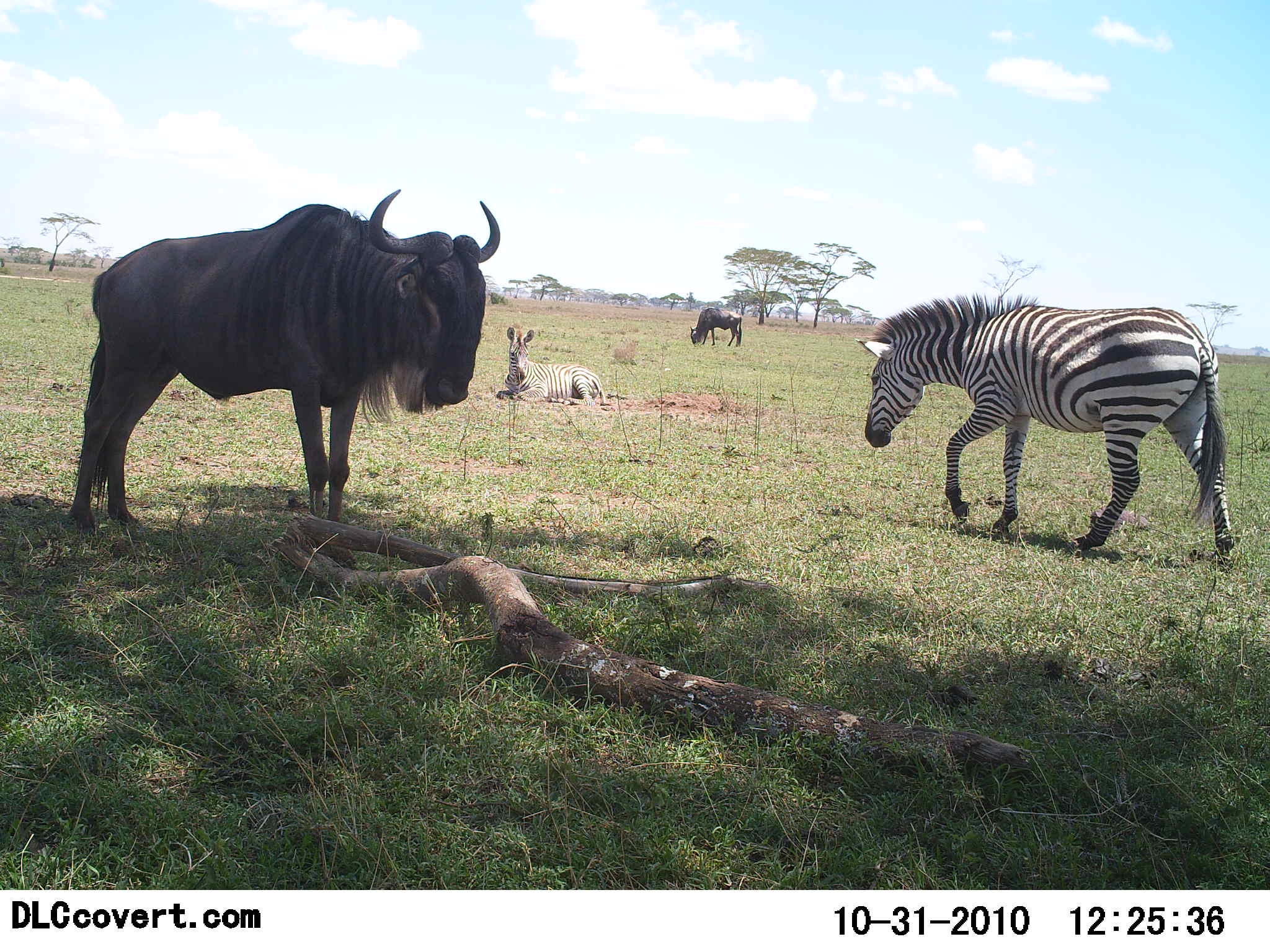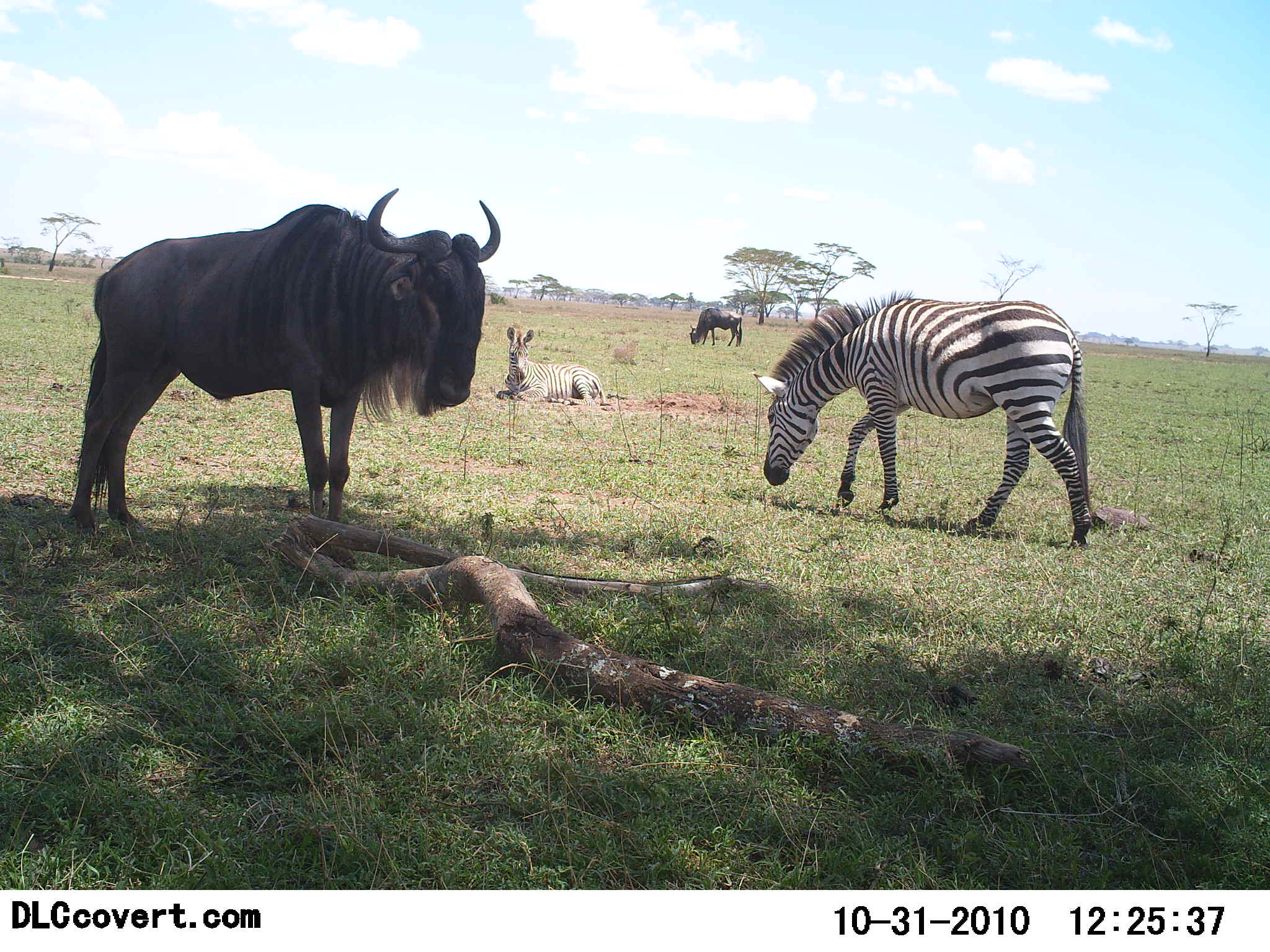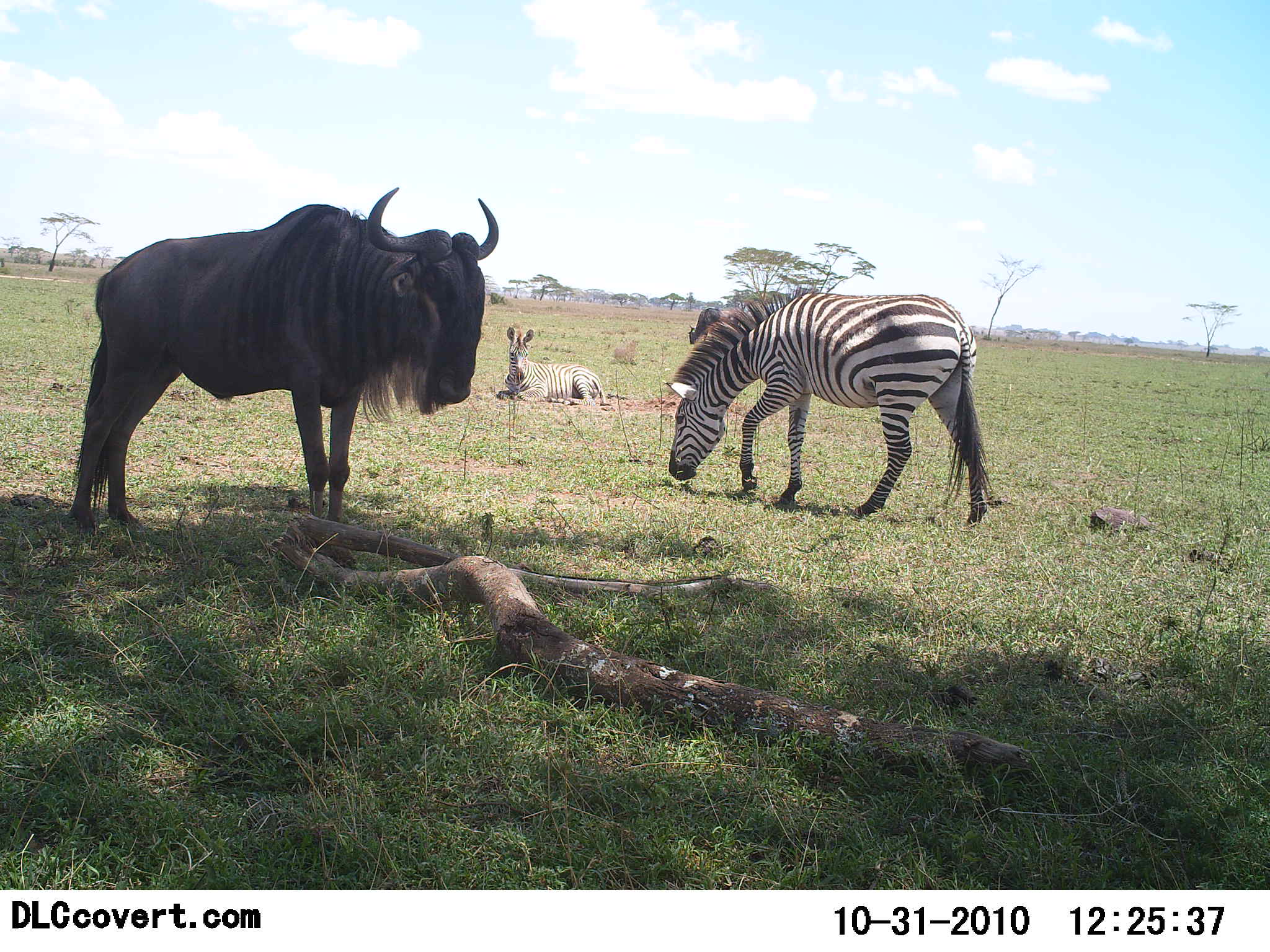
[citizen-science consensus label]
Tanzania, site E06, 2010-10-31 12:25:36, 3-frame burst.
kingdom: Animalia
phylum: Chordata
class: Mammalia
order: Artiodactyla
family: Bovidae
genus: Connochaetes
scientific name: Connochaetes taurinus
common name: blue wildebeest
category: wildebeest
Wildebeest (blue wildebeest) (Connochaetes taurinus), count 2. Behavior (volunteer vote fractions): standing 100%, resting 0%, moving 0%, interacting 0%. Young present (vote fraction): 0%. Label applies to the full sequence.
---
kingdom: Animalia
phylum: Chordata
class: Mammalia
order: Perissodactyla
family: Equidae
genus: Equus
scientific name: Equus quagga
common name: plains zebra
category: zebra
Zebra (plains zebra) (Equus quagga), count 2. Behavior (volunteer vote fractions): standing 23%, resting 100%, moving 54%, interacting 0%. Young present (vote fraction): 0%. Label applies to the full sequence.